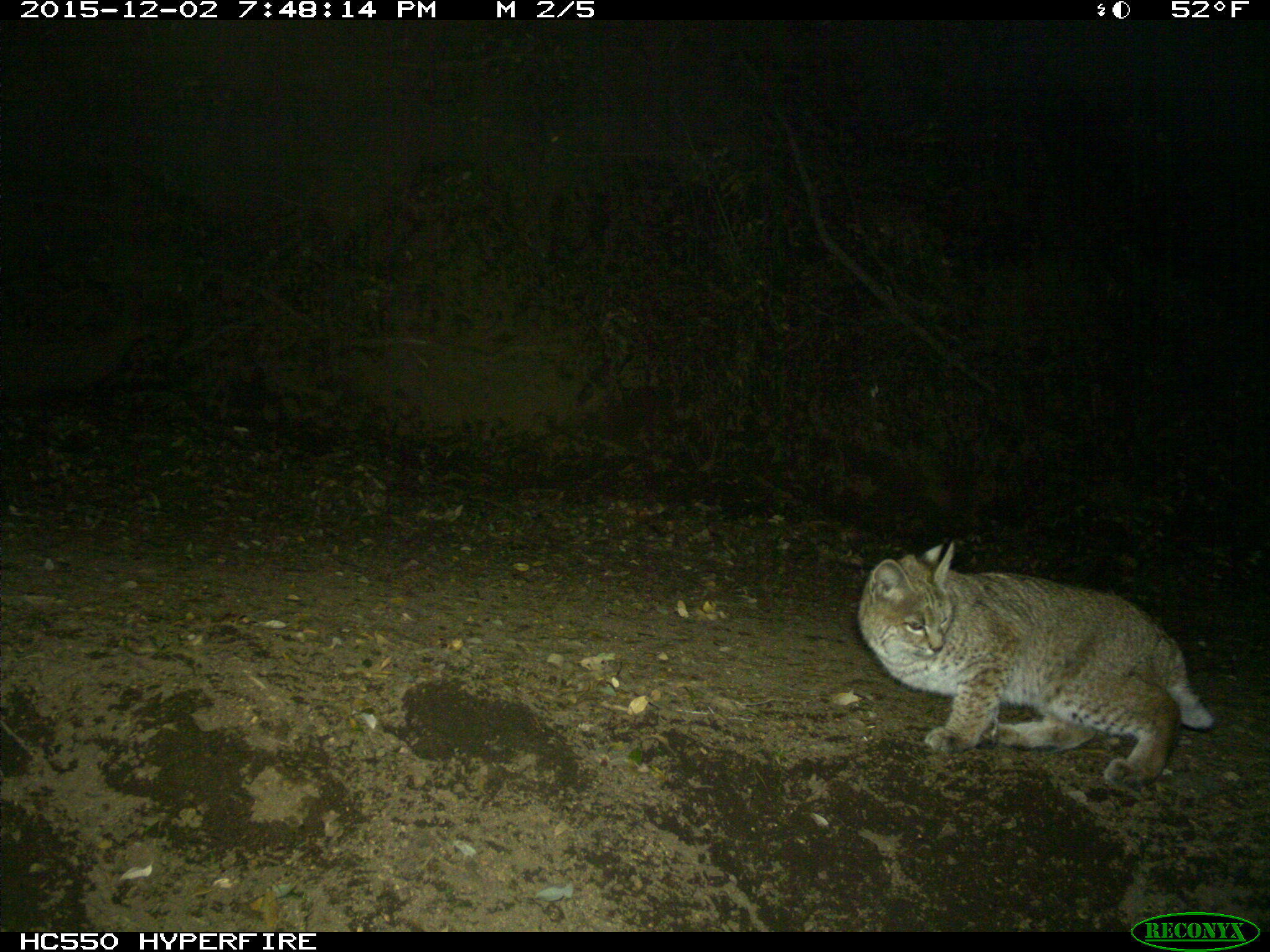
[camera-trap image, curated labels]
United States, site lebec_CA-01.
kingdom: Animalia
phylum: Chordata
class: Mammalia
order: Carnivora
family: Felidae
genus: Lynx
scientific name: Lynx rufus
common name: bobcat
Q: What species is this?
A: Lynx rufus (bobcat).